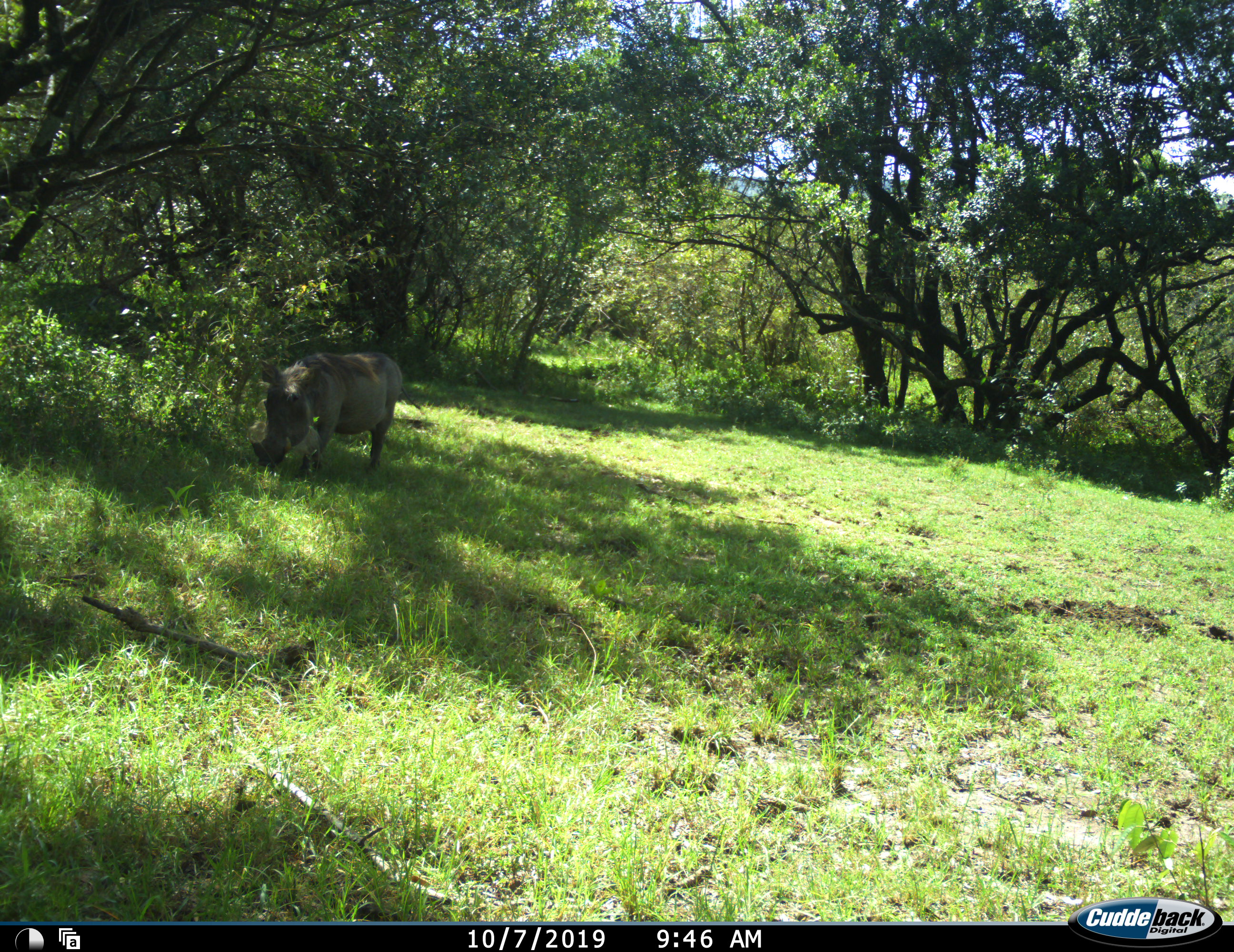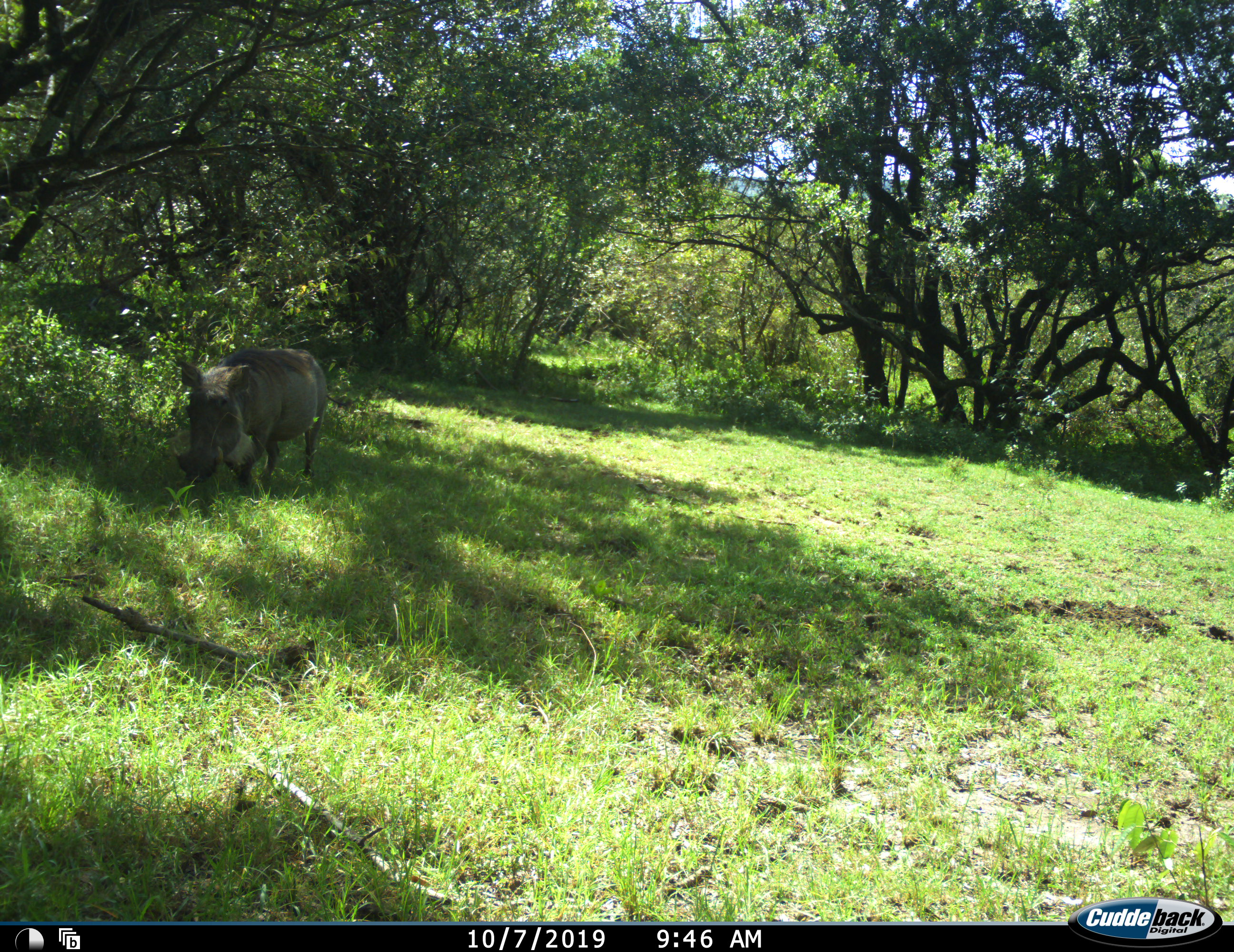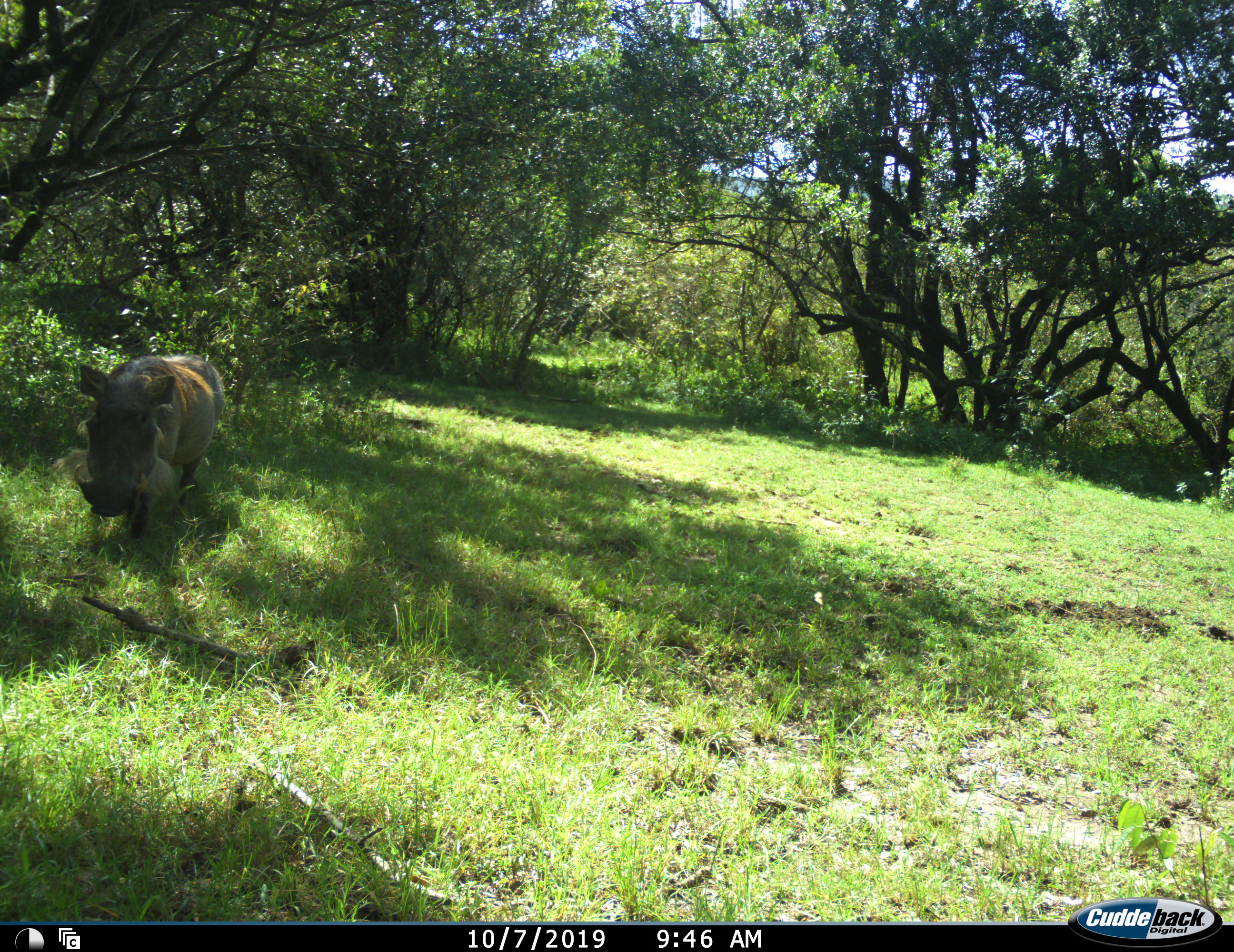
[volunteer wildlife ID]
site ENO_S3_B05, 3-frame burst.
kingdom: Animalia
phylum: Chordata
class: Mammalia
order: Artiodactyla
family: Suidae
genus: Phacochoerus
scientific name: Phacochoerus africanus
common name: warthog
Warthog (Phacochoerus africanus), count 1. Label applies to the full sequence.